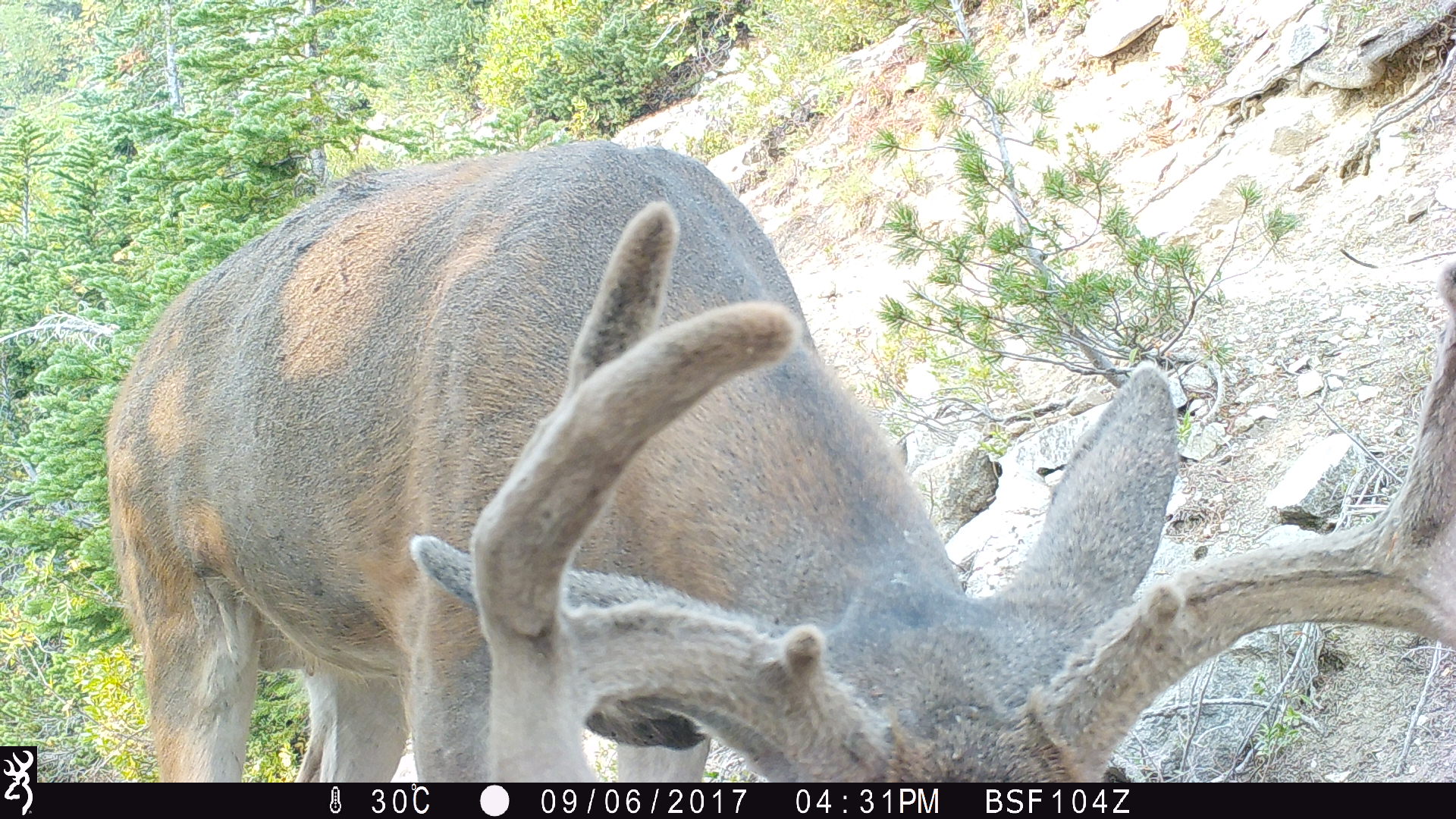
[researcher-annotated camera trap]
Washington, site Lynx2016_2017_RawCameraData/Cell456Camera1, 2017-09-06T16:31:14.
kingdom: Animalia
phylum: Chordata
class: Mammalia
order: Artiodactyla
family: Cervidae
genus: Odocoileus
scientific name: Odocoileus hemionus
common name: mule deer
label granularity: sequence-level